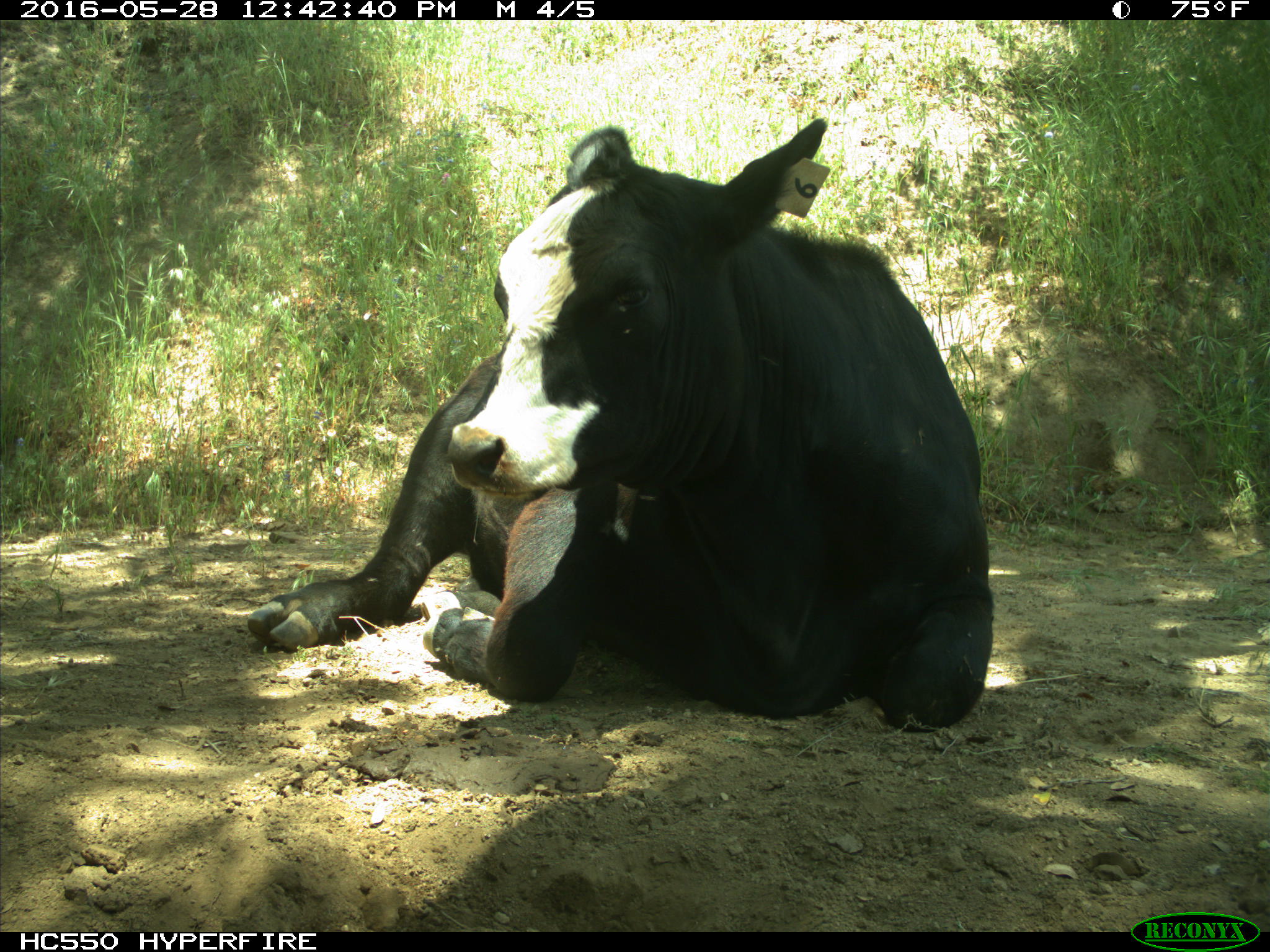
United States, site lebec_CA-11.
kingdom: Animalia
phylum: Chordata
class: Mammalia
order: Artiodactyla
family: Bovidae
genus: Bos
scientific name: Bos taurus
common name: domestic cow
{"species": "Bos taurus (domestic cow)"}